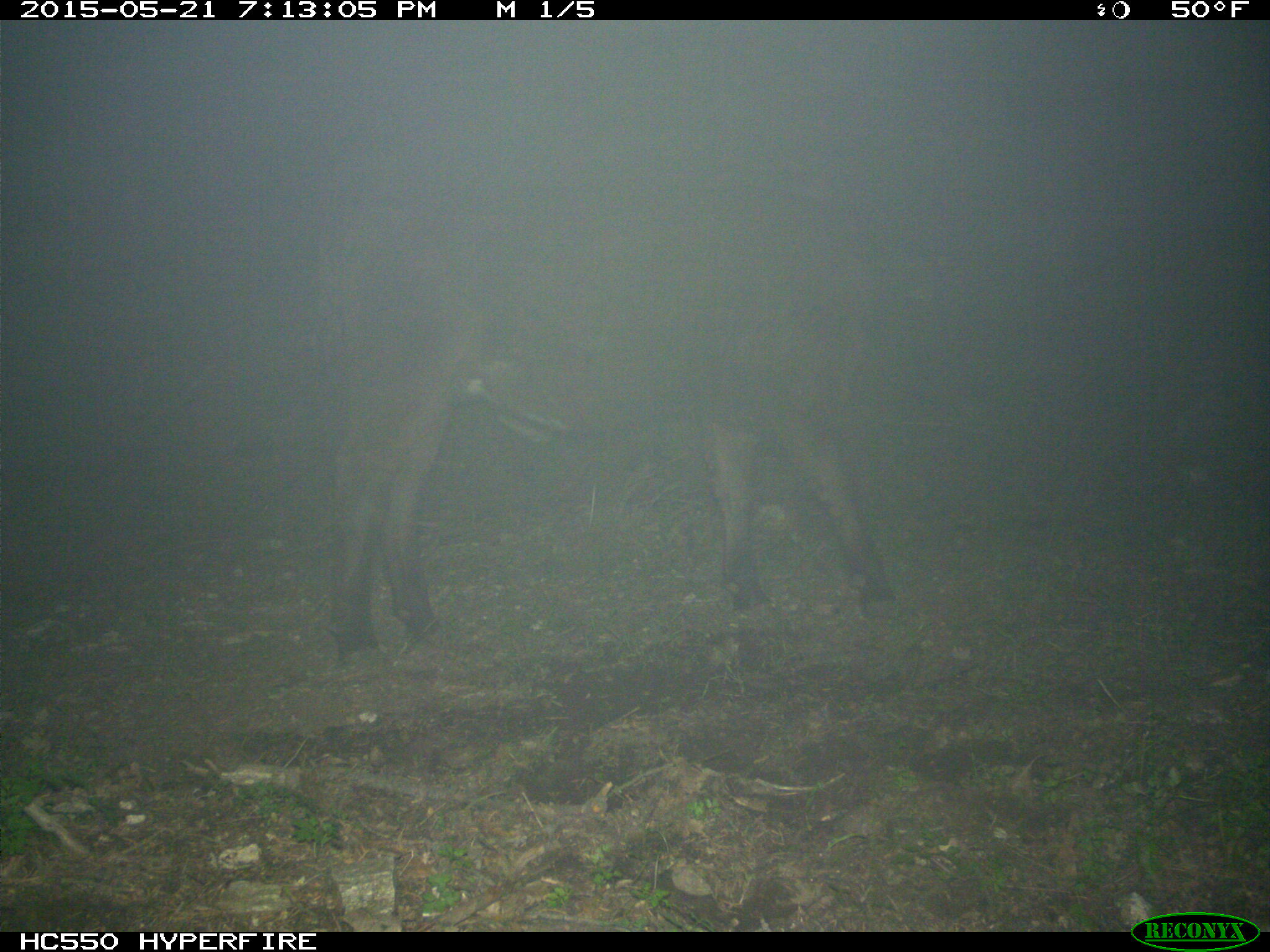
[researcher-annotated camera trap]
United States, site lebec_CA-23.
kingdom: Animalia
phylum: Chordata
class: Mammalia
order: Artiodactyla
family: Bovidae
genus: Bos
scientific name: Bos taurus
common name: domestic cow